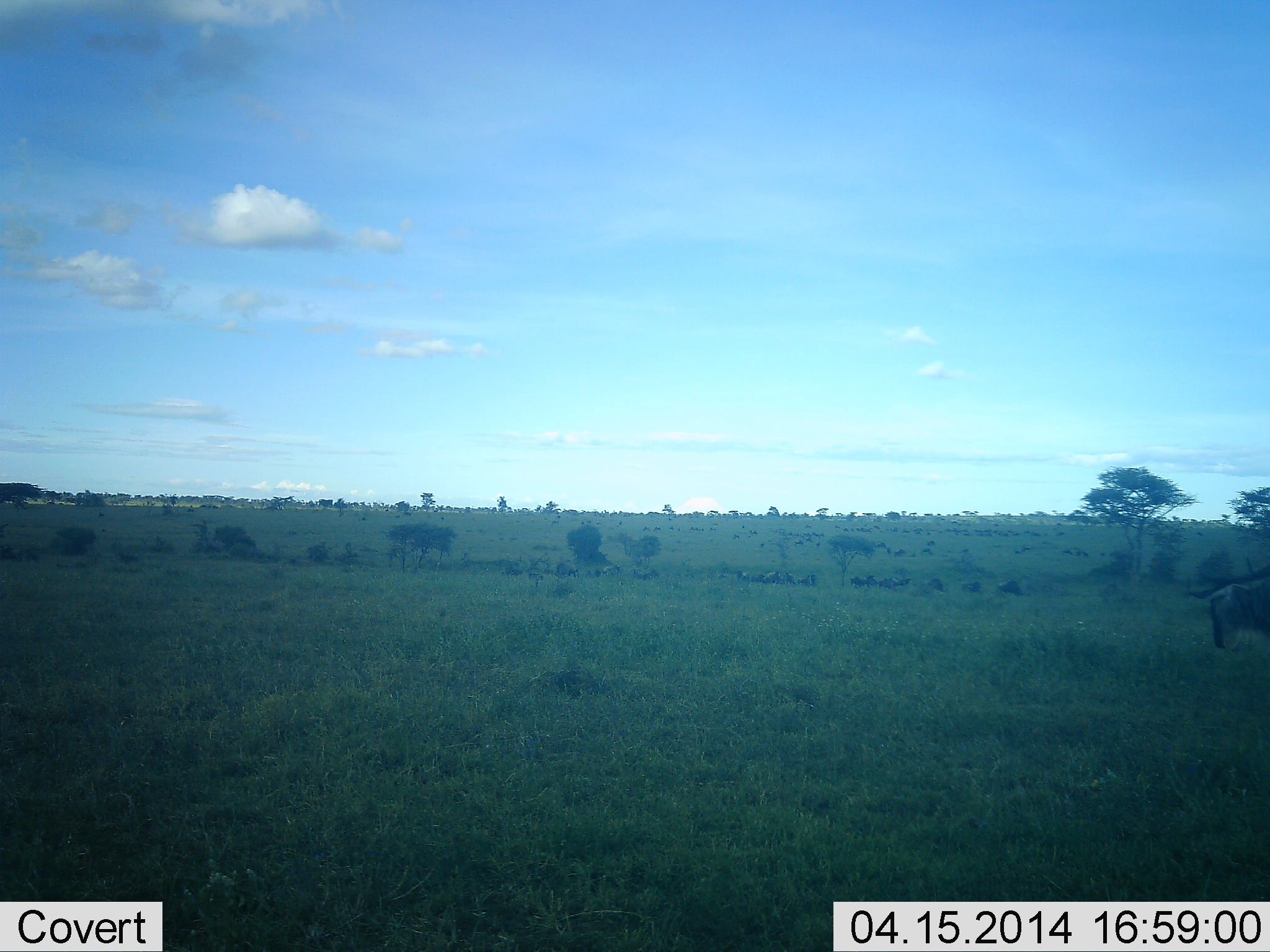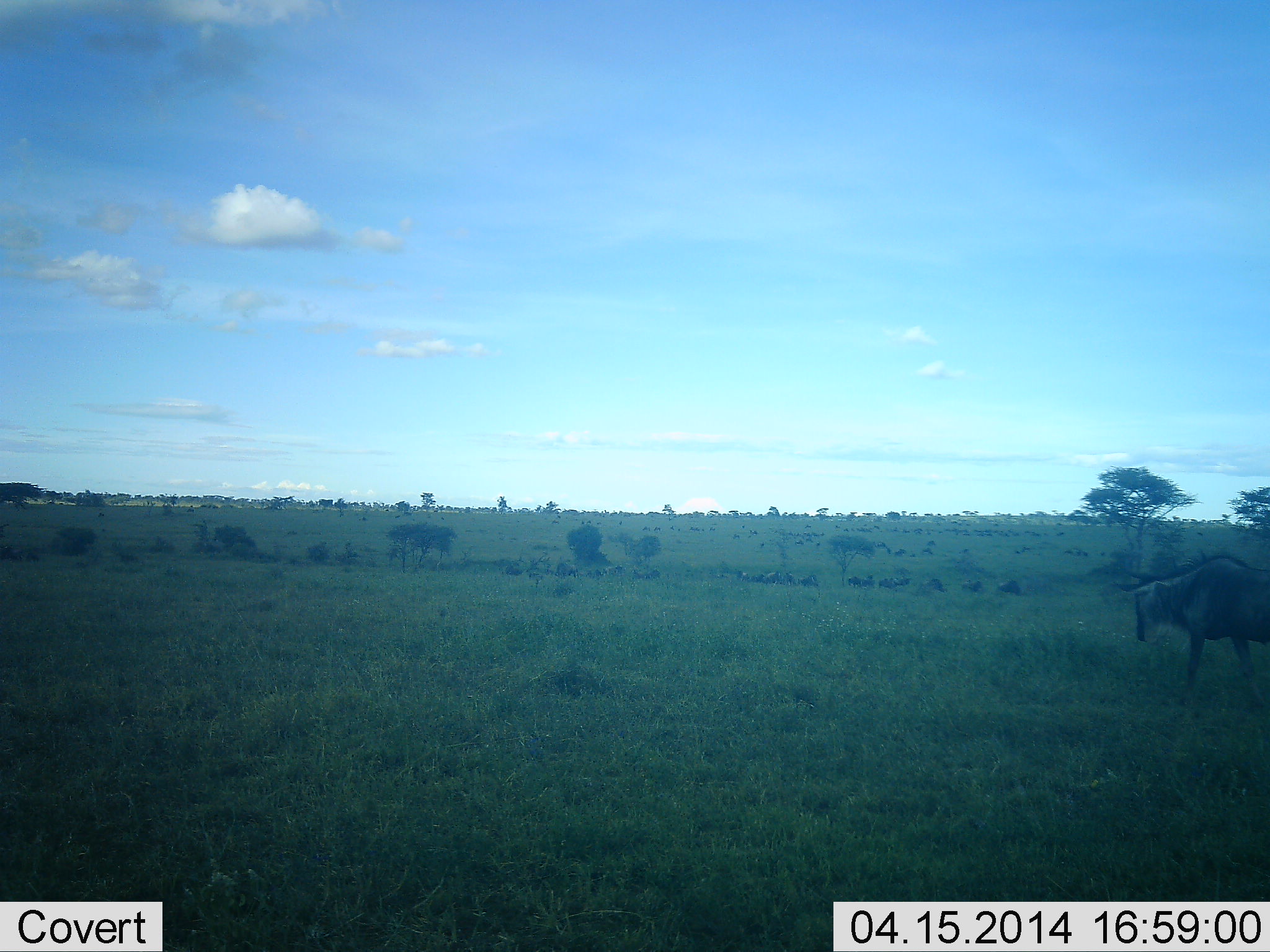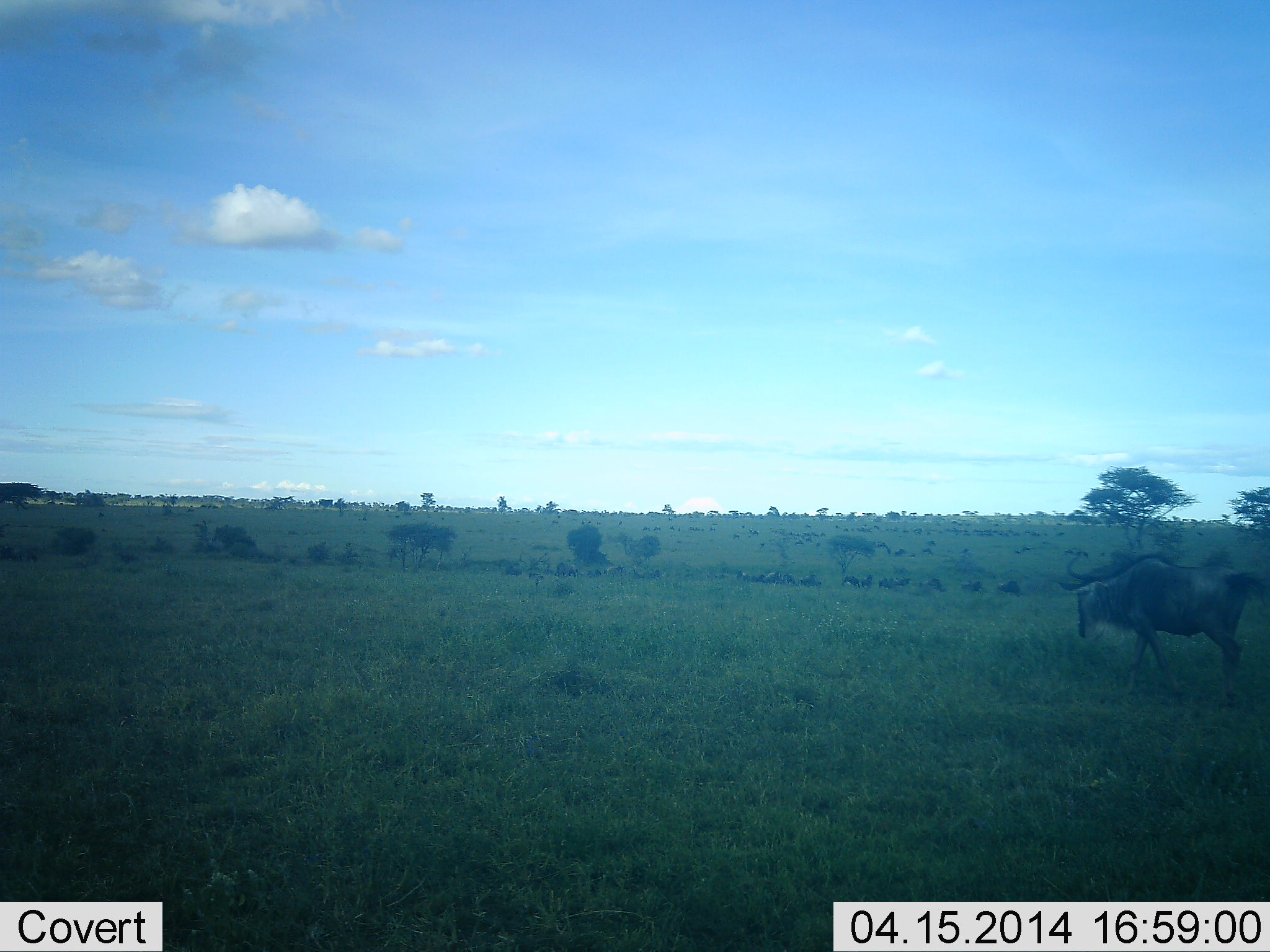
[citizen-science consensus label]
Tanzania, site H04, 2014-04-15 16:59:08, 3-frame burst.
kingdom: Animalia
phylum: Chordata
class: Mammalia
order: Artiodactyla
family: Bovidae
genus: Connochaetes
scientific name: Connochaetes taurinus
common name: blue wildebeest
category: wildebeest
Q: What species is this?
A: Wildebeest (blue wildebeest) (Connochaetes taurinus).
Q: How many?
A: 1.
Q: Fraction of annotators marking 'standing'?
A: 30%.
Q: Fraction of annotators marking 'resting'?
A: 0%.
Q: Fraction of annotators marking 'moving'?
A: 90%.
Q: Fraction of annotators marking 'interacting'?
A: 0%.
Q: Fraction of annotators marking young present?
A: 0%.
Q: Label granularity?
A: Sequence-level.